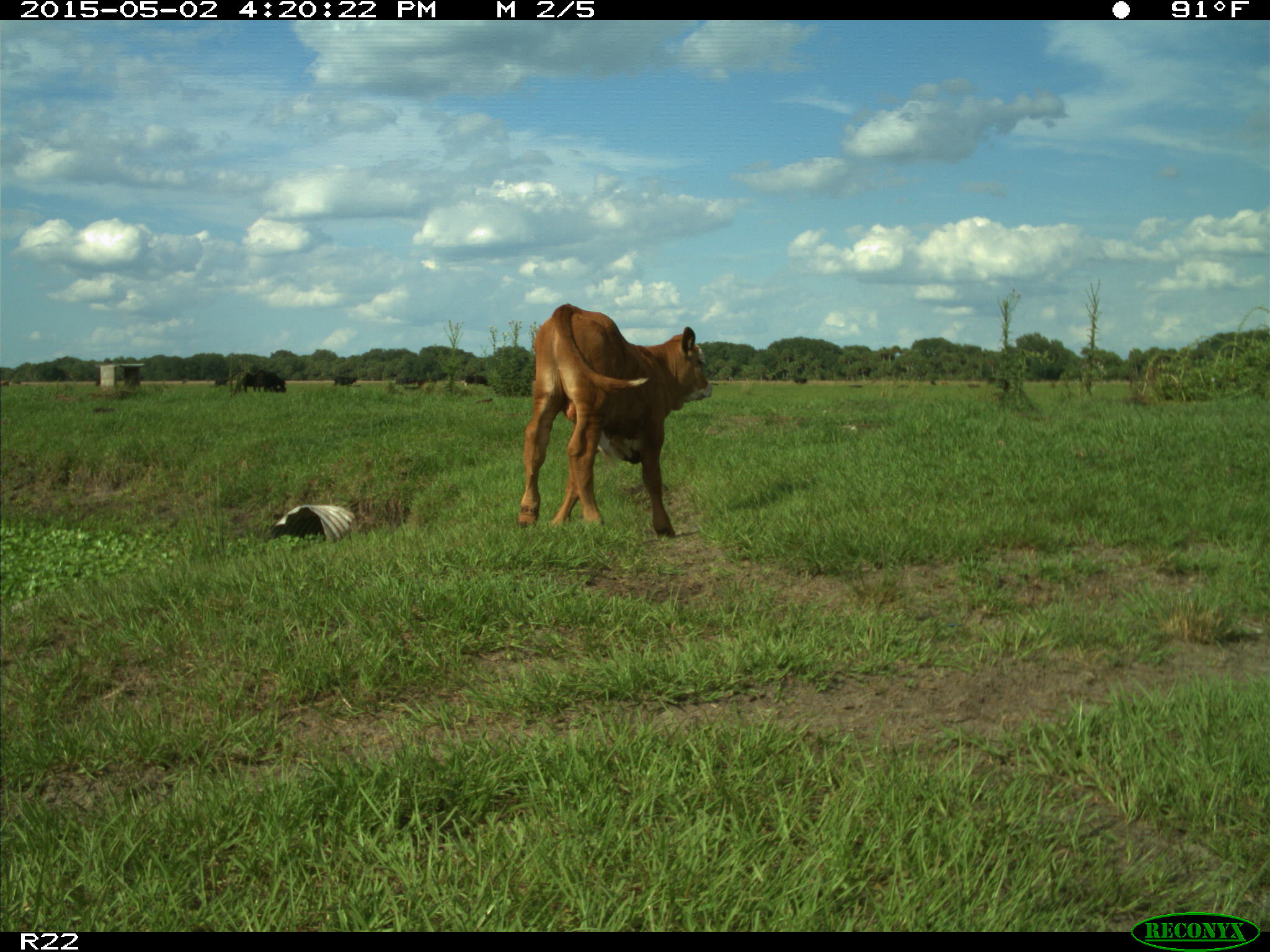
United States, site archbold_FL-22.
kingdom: Animalia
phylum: Chordata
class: Mammalia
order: Artiodactyla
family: Bovidae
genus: Bos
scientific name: Bos taurus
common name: domestic cow